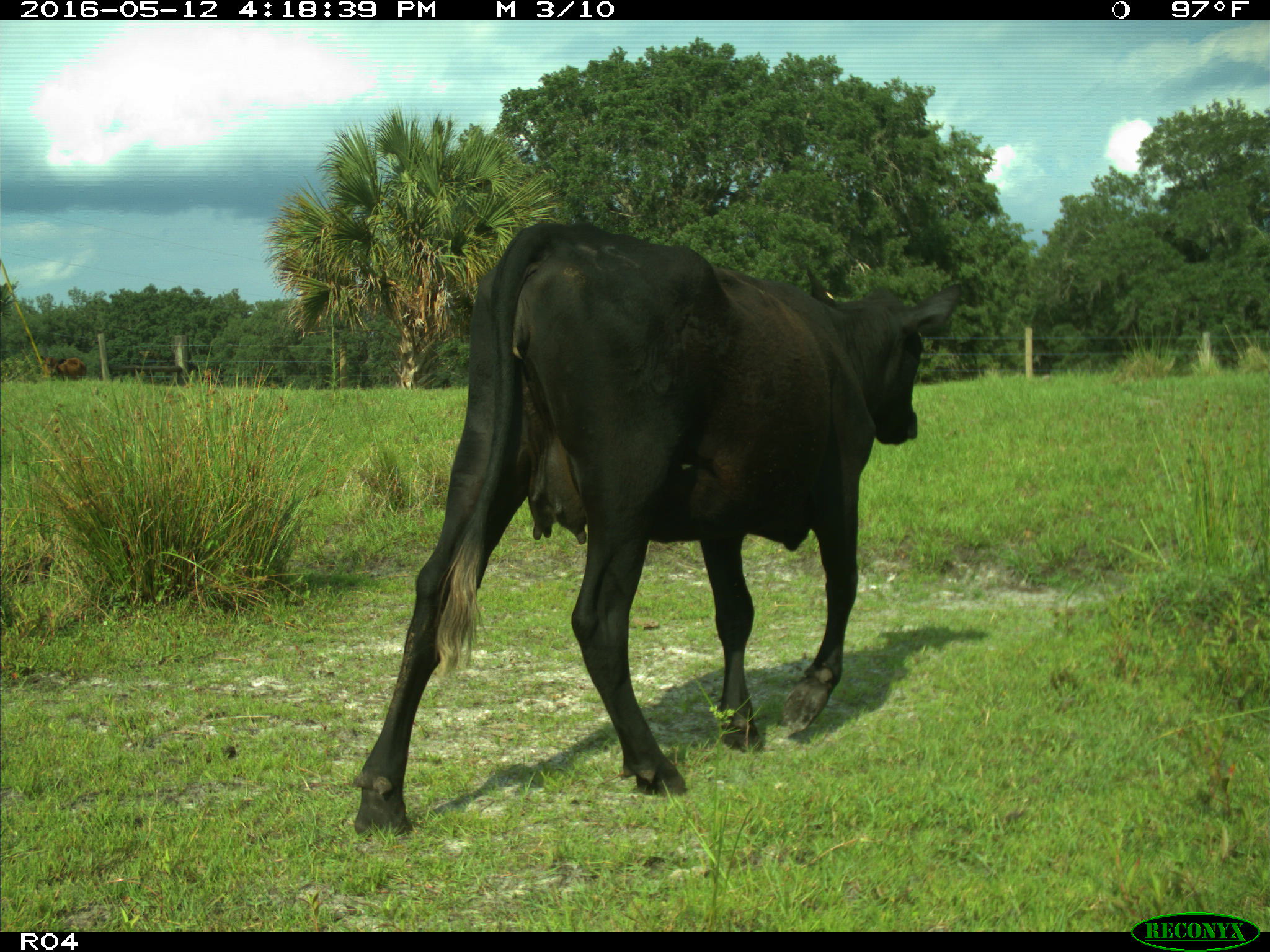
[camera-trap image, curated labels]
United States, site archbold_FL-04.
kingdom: Animalia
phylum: Chordata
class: Mammalia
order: Artiodactyla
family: Bovidae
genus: Bos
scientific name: Bos taurus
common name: domestic cow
Bos taurus (domestic cow).